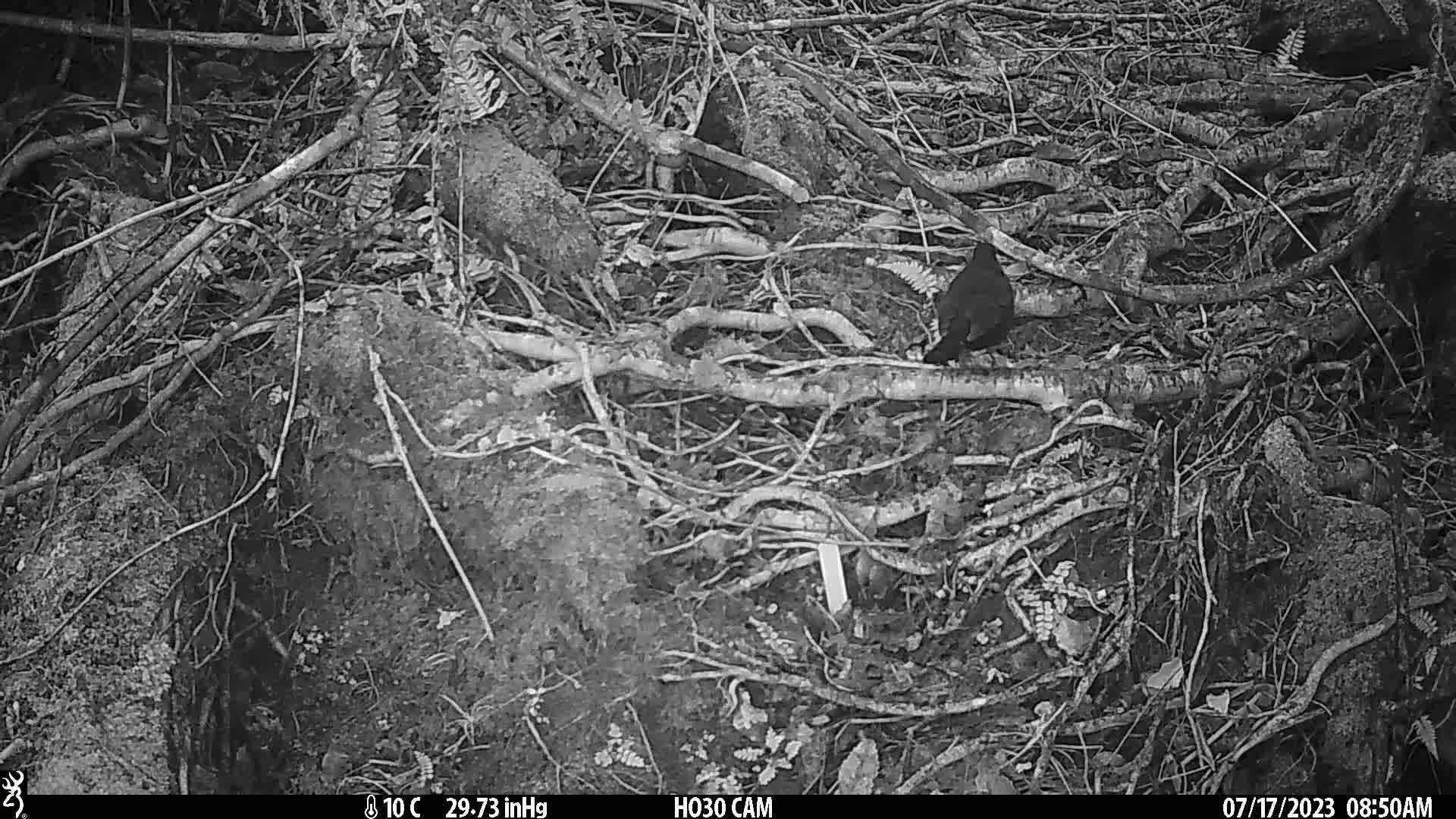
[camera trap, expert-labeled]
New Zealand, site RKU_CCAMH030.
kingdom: Animalia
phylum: Chordata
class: Aves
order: Passeriformes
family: Turdidae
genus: Turdus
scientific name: Turdus merula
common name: eurasian blackbird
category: blackbird